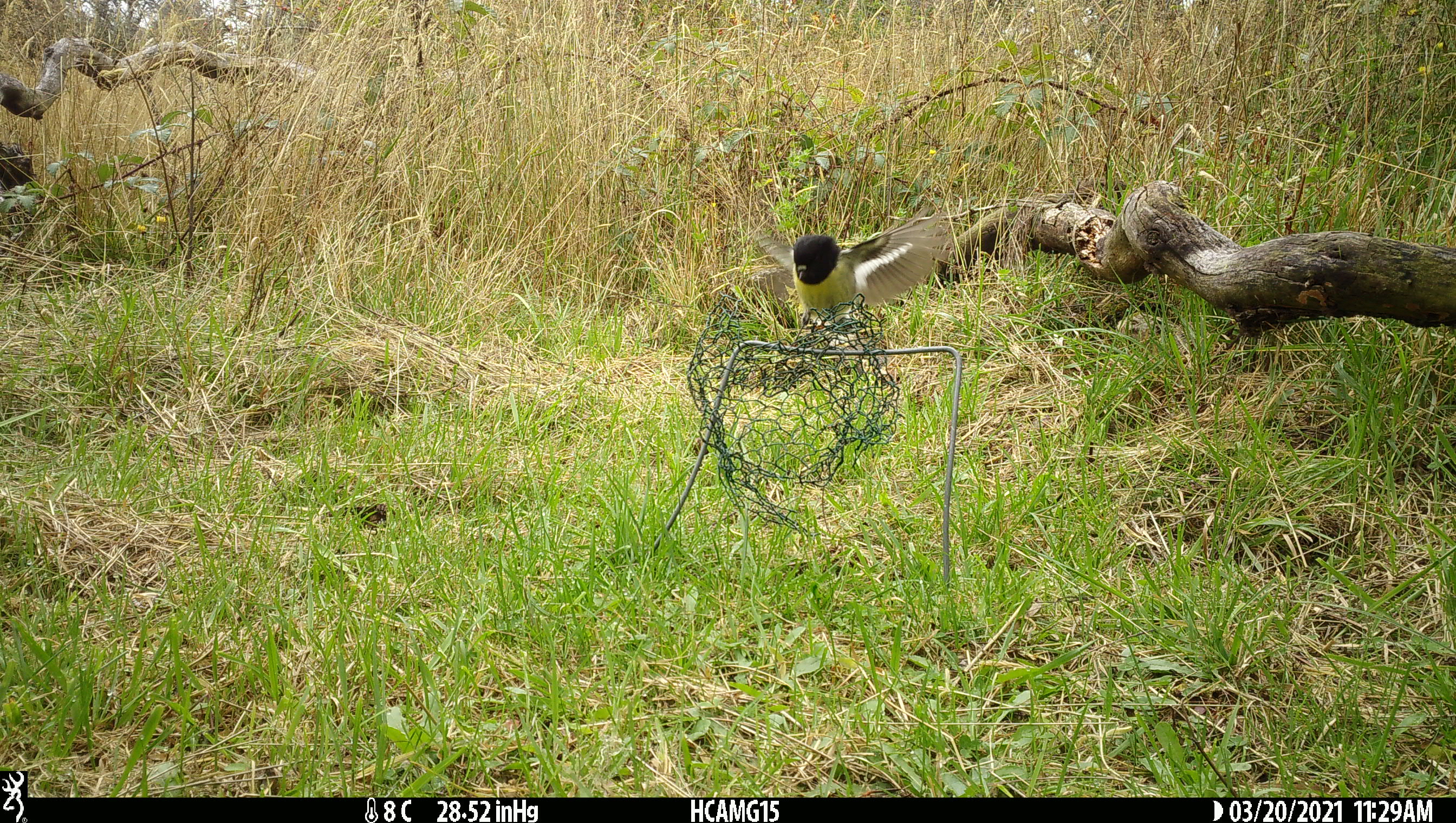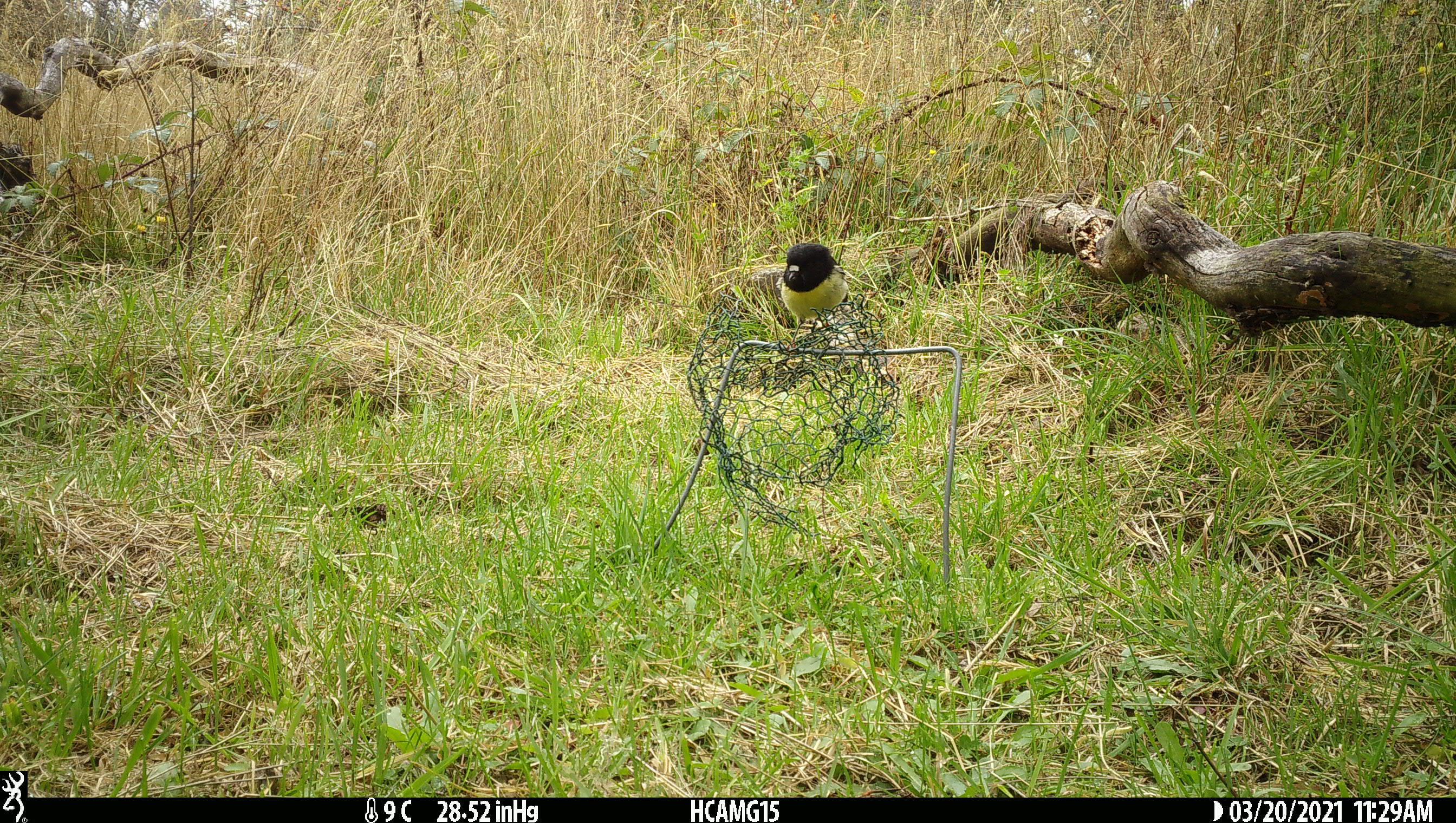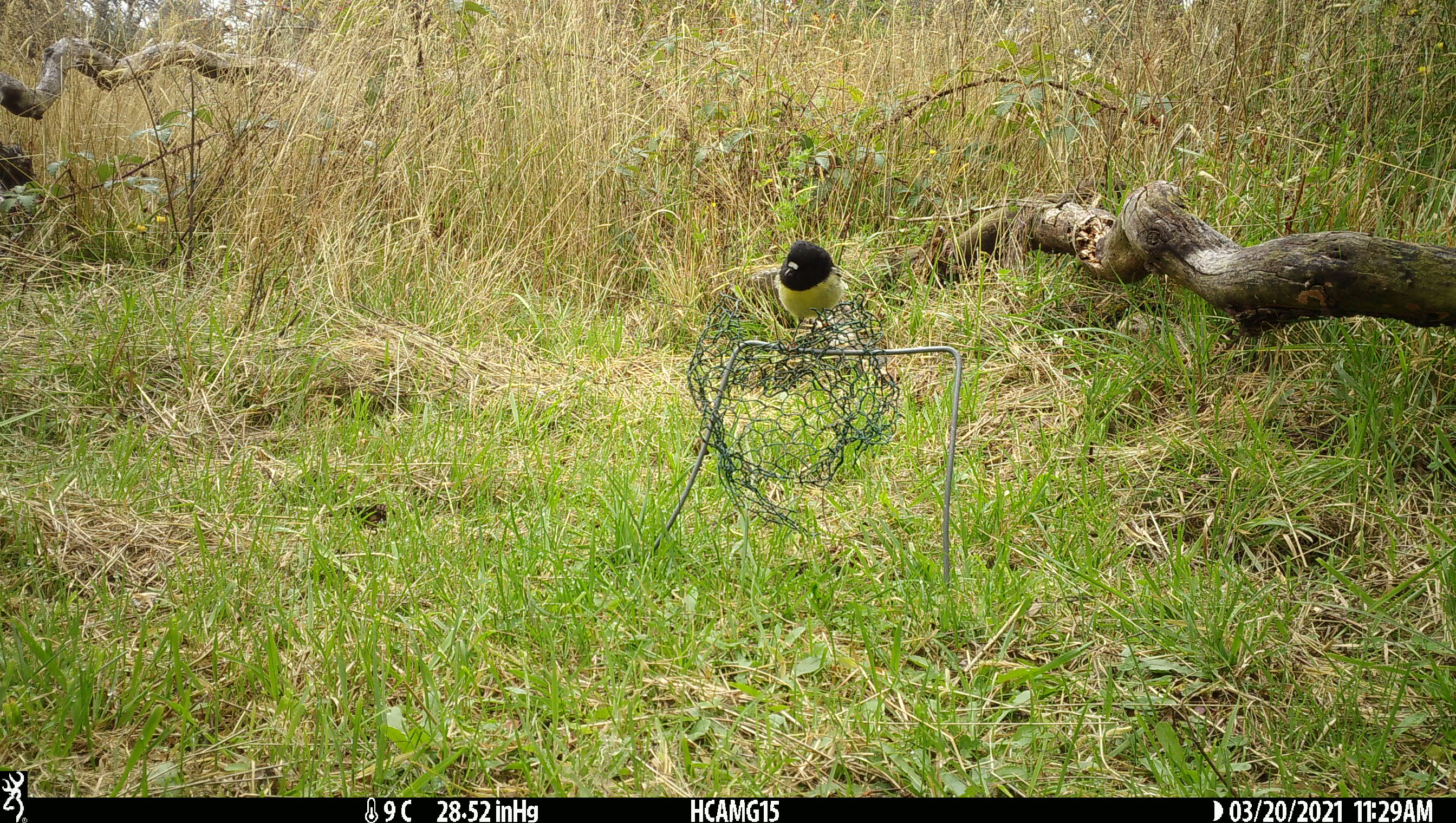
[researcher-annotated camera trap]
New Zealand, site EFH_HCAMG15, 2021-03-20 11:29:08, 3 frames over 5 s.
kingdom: Animalia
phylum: Chordata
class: Aves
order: Passeriformes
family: Petroicidae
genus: Petroica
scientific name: Petroica macrocephala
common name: tomtit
Tomtit (Petroica macrocephala).